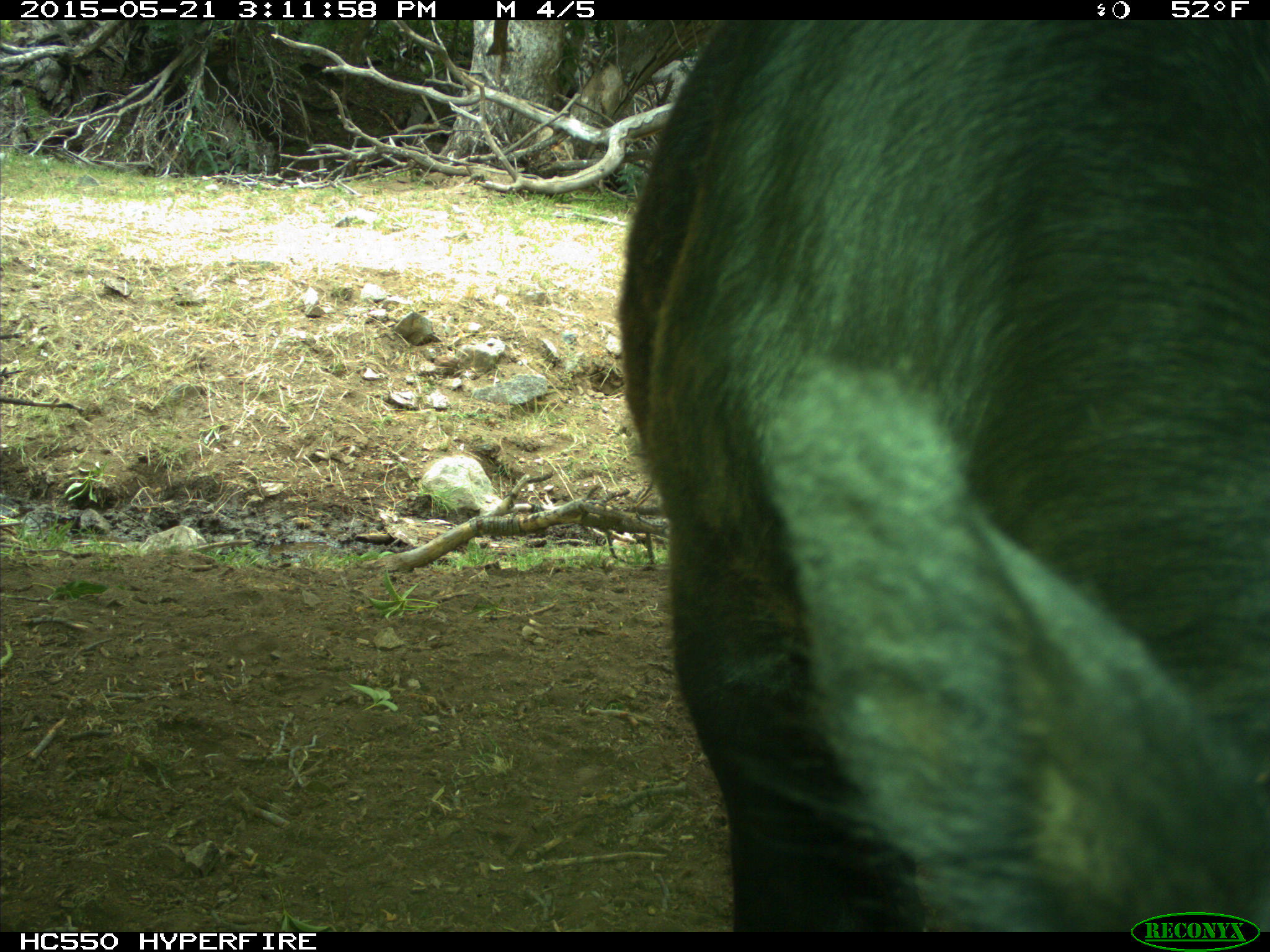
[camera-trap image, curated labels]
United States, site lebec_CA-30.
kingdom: Animalia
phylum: Chordata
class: Mammalia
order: Artiodactyla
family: Bovidae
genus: Bos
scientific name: Bos taurus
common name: domestic cow